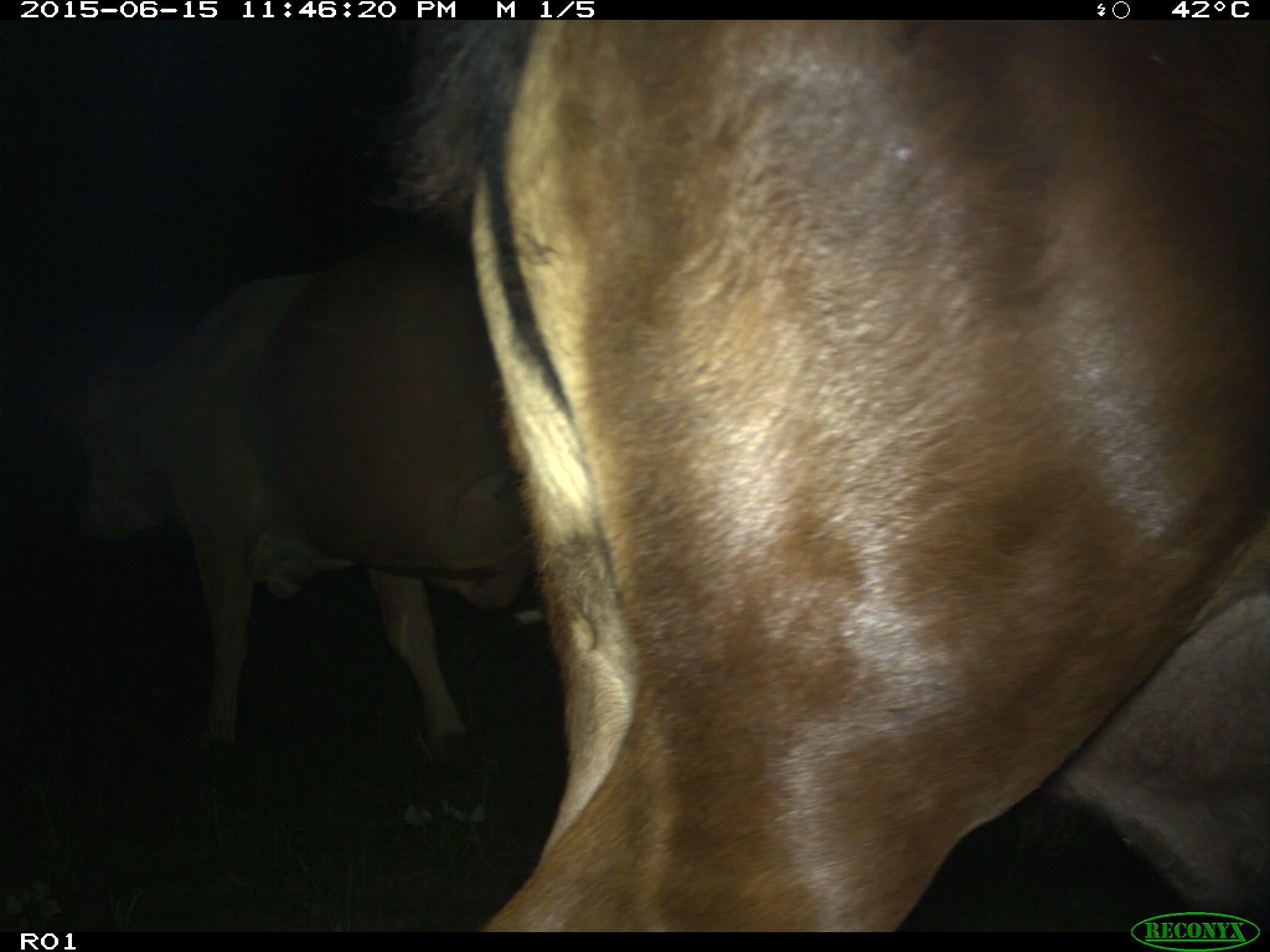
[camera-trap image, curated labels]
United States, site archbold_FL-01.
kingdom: Animalia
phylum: Chordata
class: Mammalia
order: Artiodactyla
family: Bovidae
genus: Bos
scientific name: Bos taurus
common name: domestic cow